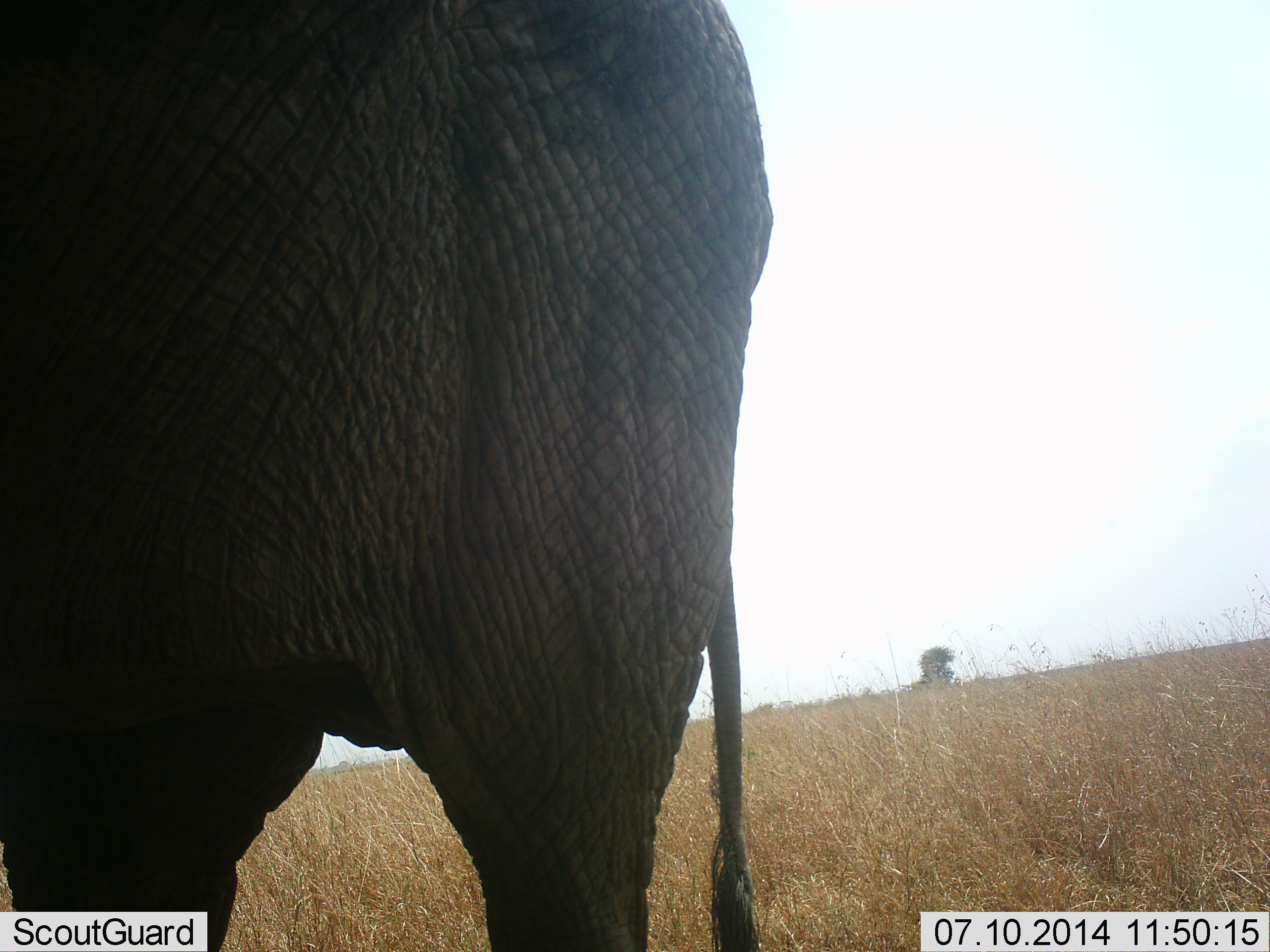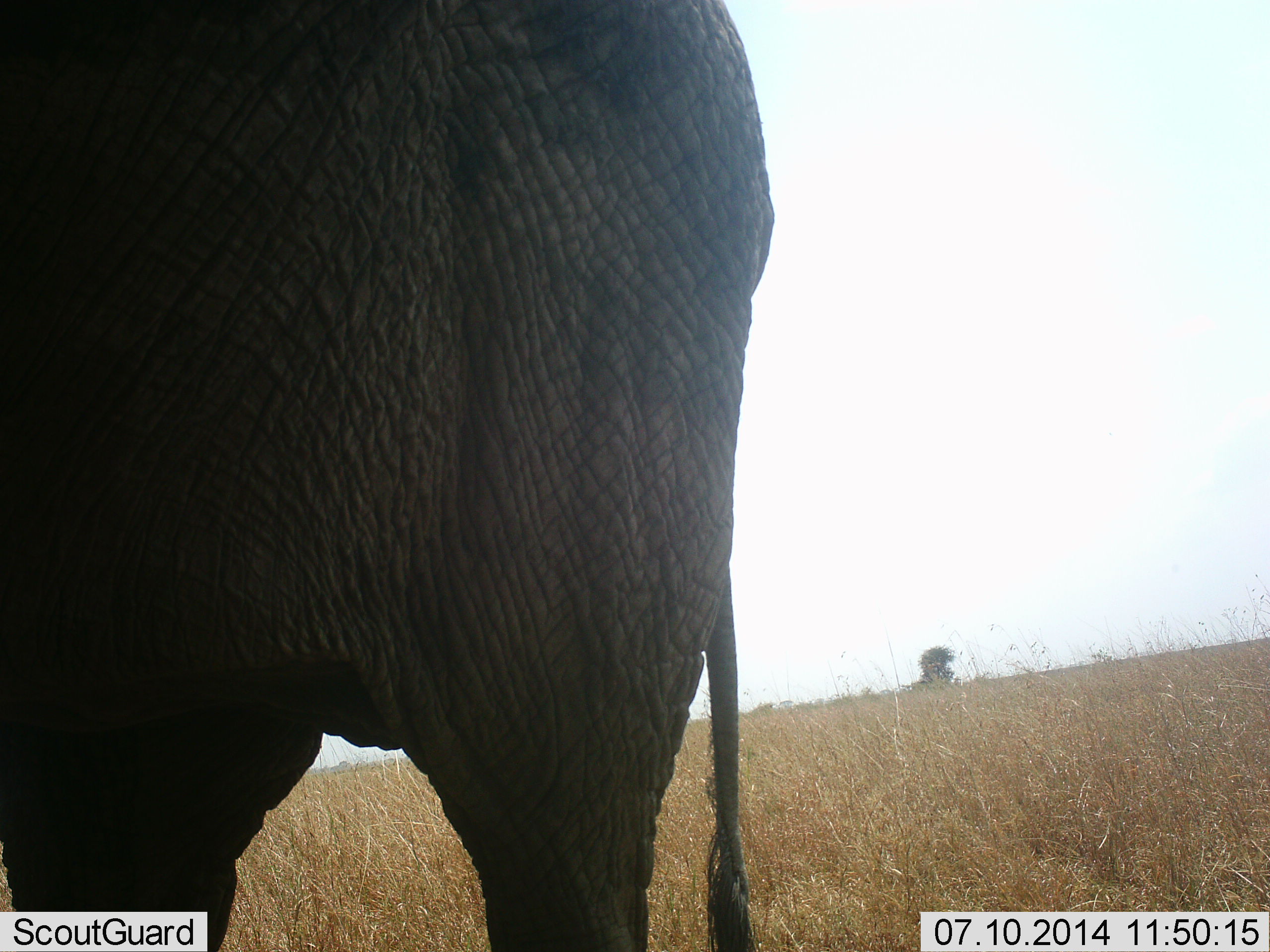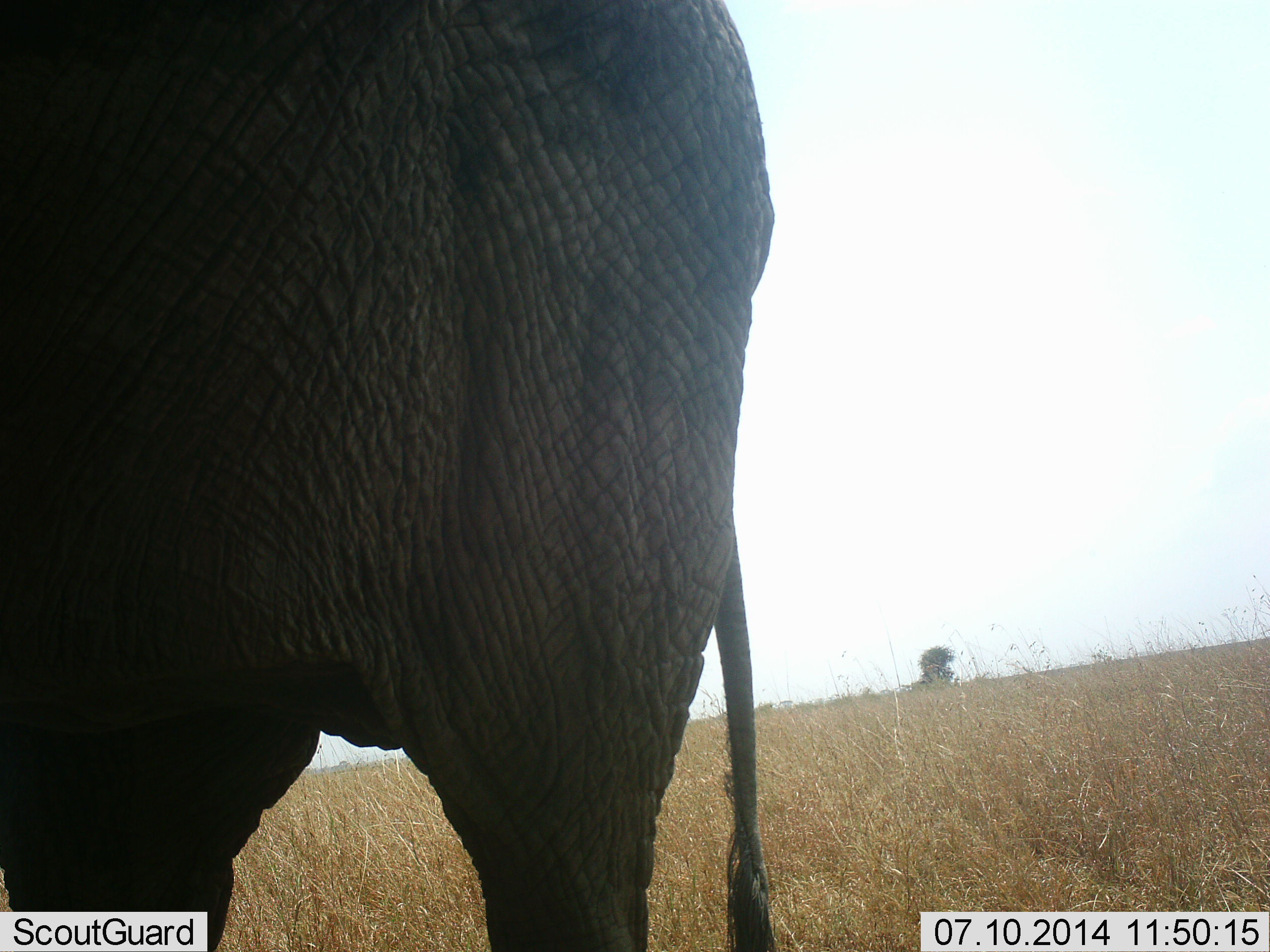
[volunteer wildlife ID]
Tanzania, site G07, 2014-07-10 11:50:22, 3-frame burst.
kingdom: Animalia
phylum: Chordata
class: Mammalia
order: Proboscidea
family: Elephantidae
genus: Loxodonta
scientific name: Loxodonta africana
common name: african bush elephant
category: elephant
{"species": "elephant (african bush elephant) (Loxodonta africana)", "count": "1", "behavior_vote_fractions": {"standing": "100%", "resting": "0%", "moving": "0%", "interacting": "0%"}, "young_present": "0%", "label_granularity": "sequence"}